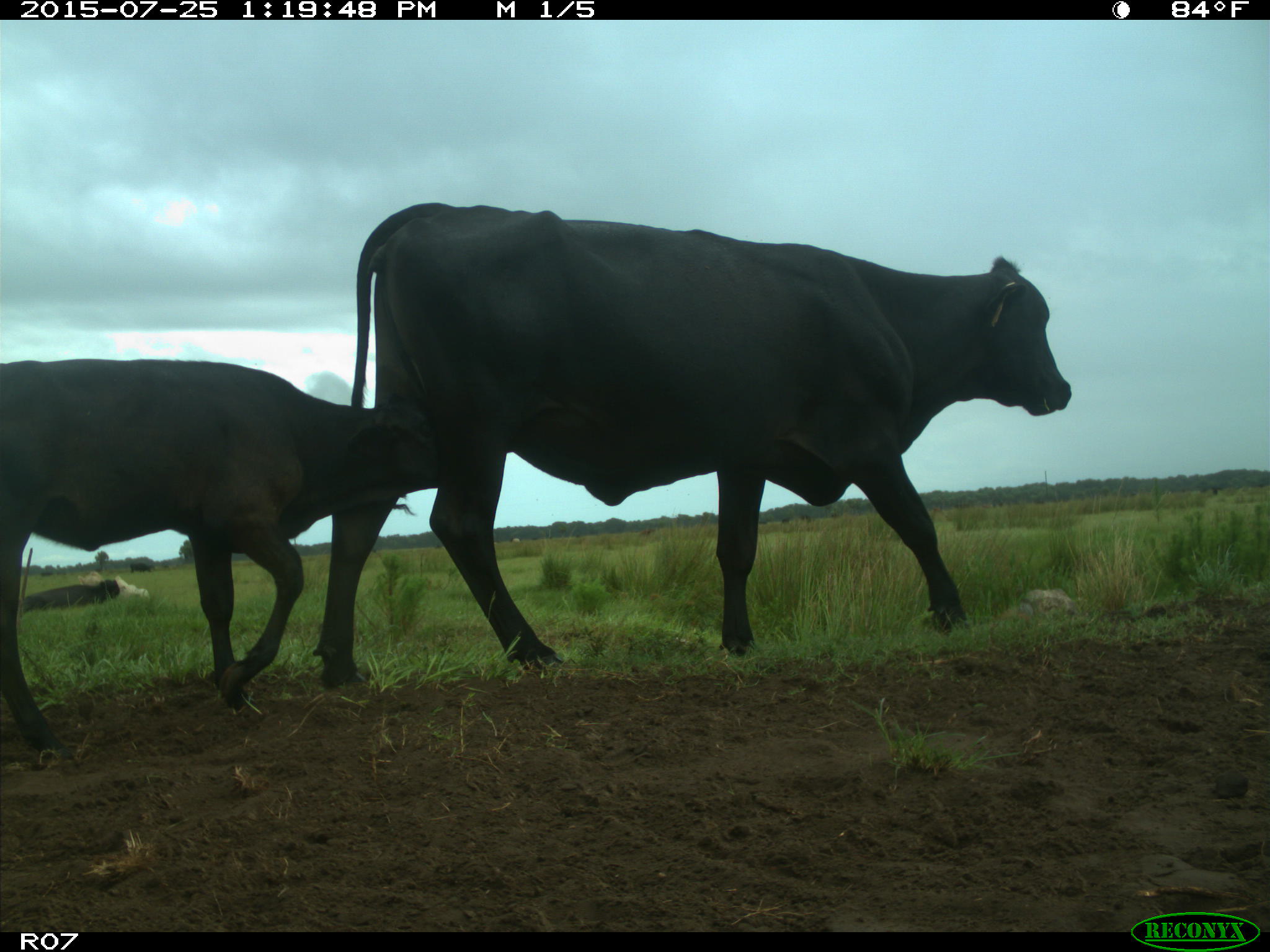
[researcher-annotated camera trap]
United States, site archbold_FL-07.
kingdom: Animalia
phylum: Chordata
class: Mammalia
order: Artiodactyla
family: Bovidae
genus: Bos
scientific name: Bos taurus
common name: domestic cow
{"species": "Bos taurus (domestic cow)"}